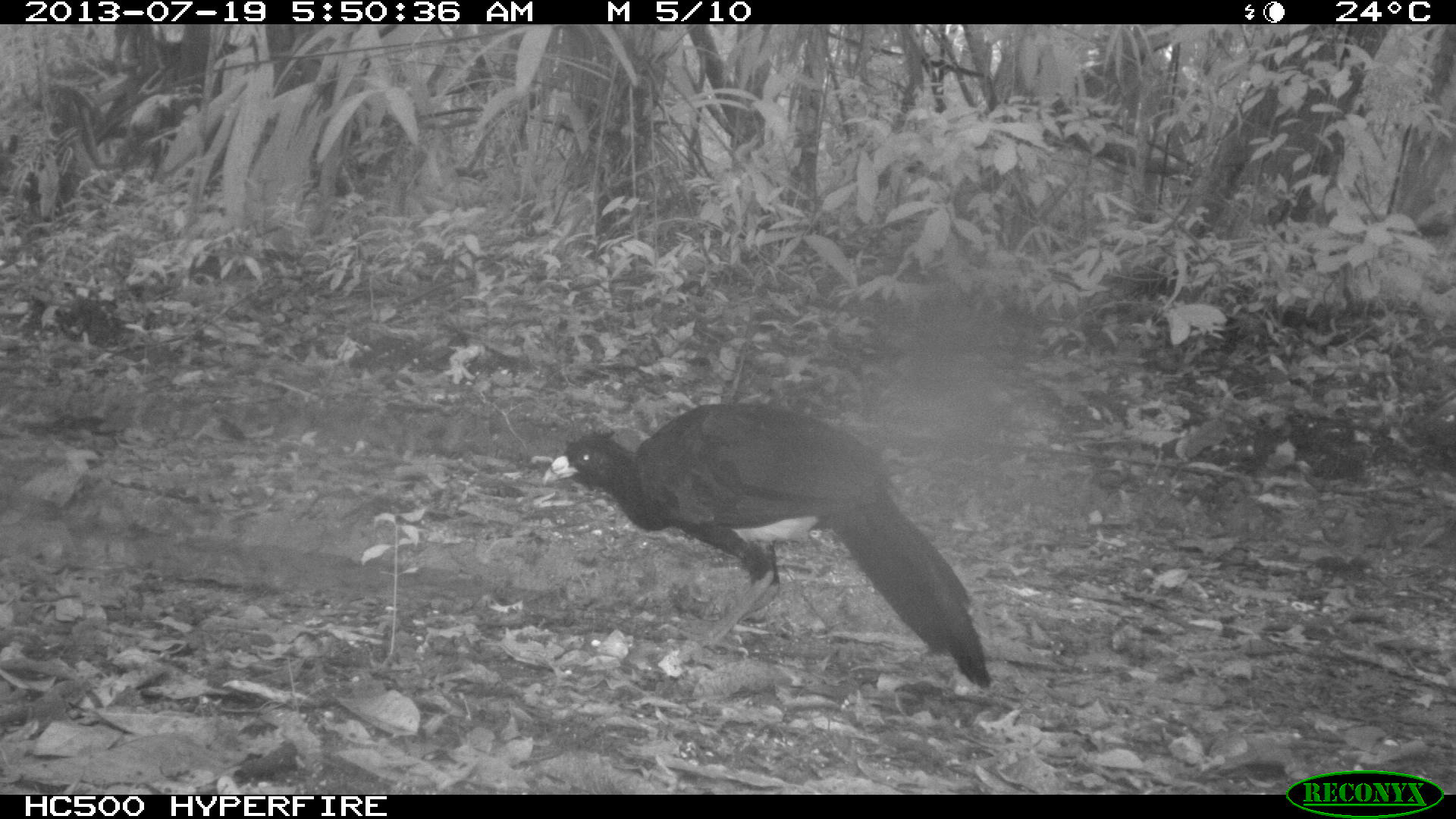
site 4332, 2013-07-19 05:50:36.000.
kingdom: Animalia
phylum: Chordata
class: Aves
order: Galliformes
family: Cracidae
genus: Crax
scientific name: Crax rubra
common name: great curassow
Crax rubra (great curassow), count 2.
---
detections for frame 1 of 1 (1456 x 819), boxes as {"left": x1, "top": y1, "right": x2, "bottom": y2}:
crax rubra: {"left": 538, "top": 401, "right": 994, "bottom": 691}